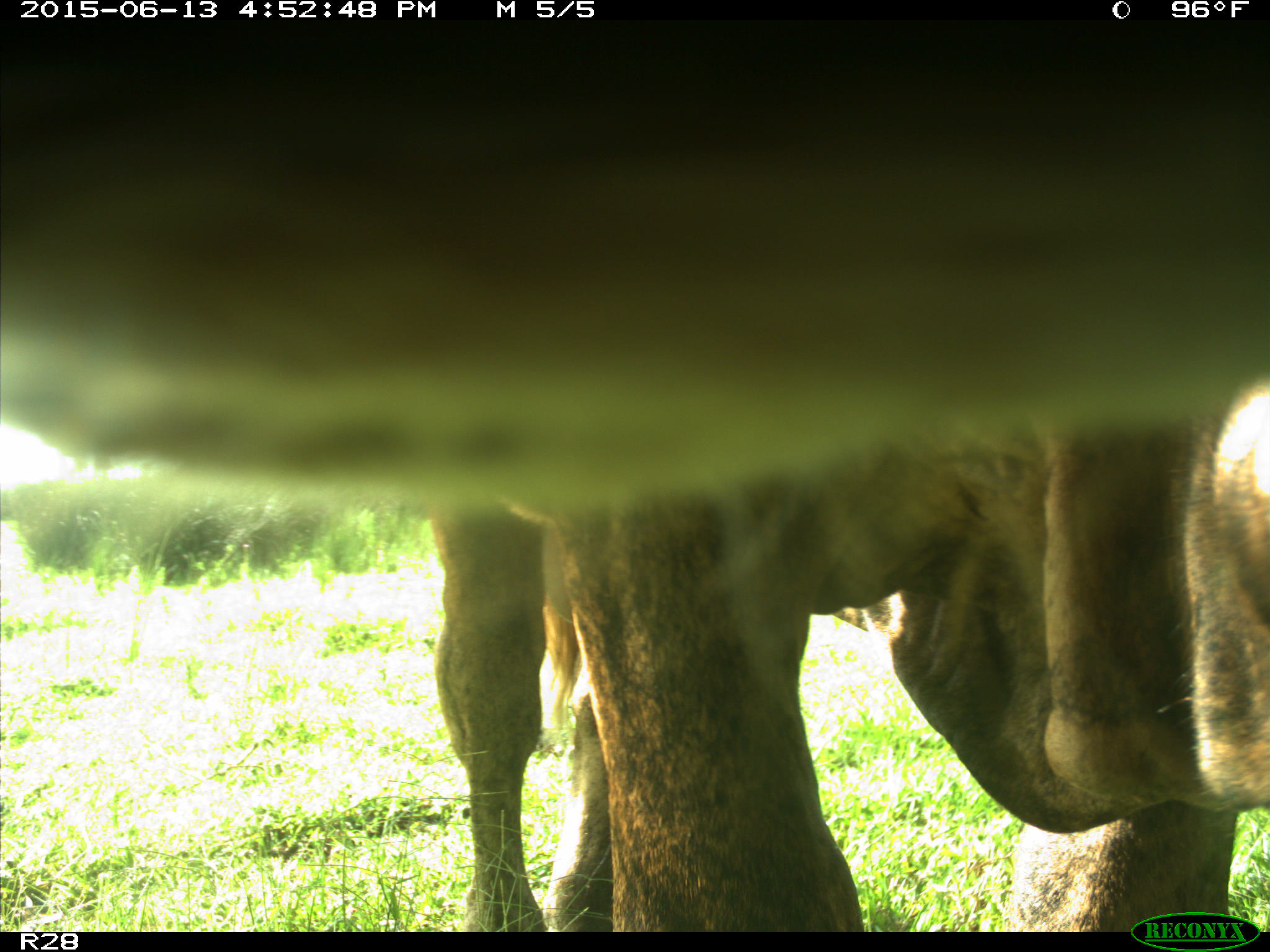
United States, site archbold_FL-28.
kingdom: Animalia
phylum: Chordata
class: Mammalia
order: Artiodactyla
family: Bovidae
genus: Bos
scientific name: Bos taurus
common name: domestic cow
Bos taurus (domestic cow).